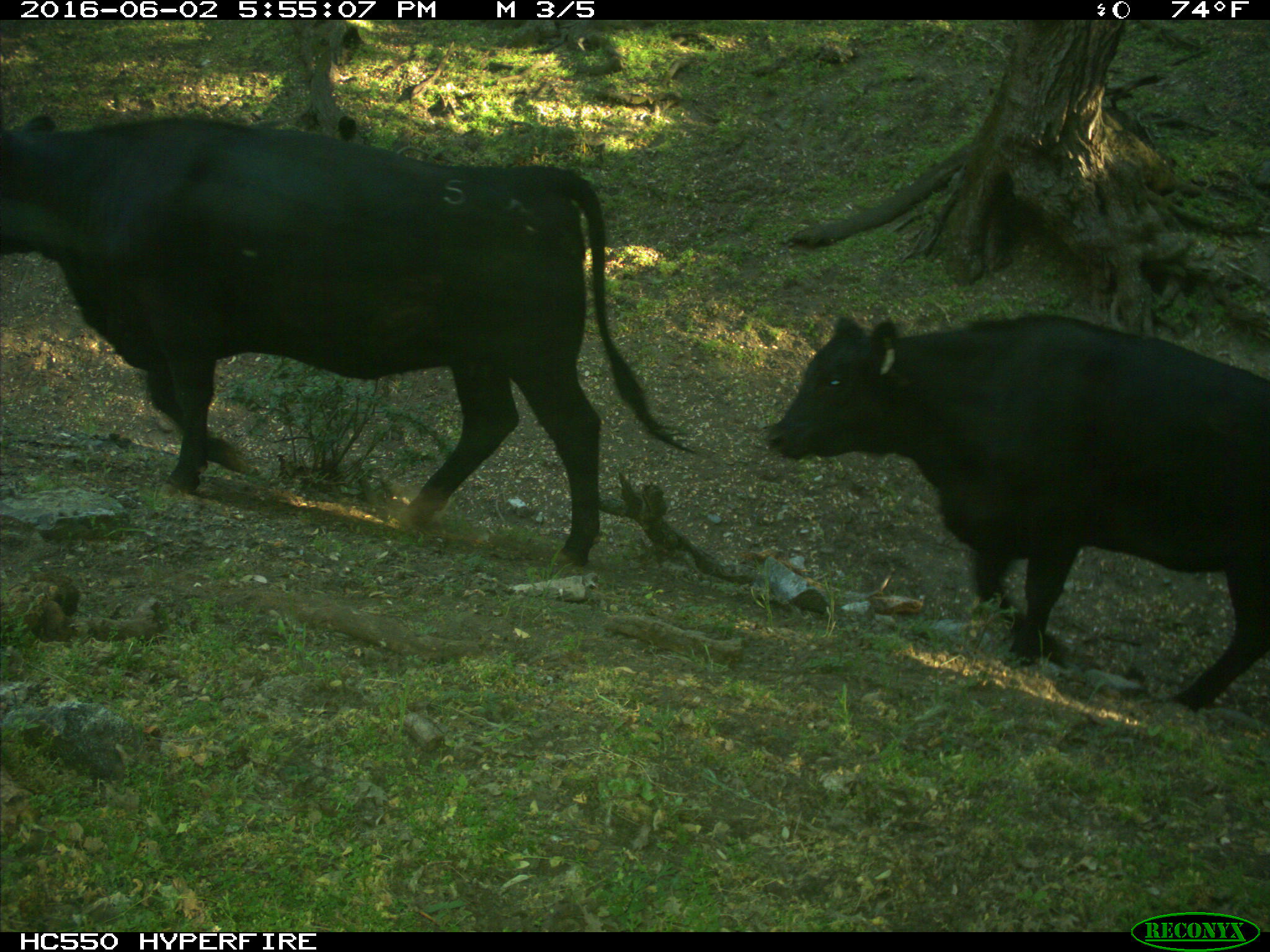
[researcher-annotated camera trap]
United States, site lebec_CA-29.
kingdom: Animalia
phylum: Chordata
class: Mammalia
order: Artiodactyla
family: Bovidae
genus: Bos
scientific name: Bos taurus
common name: domestic cow